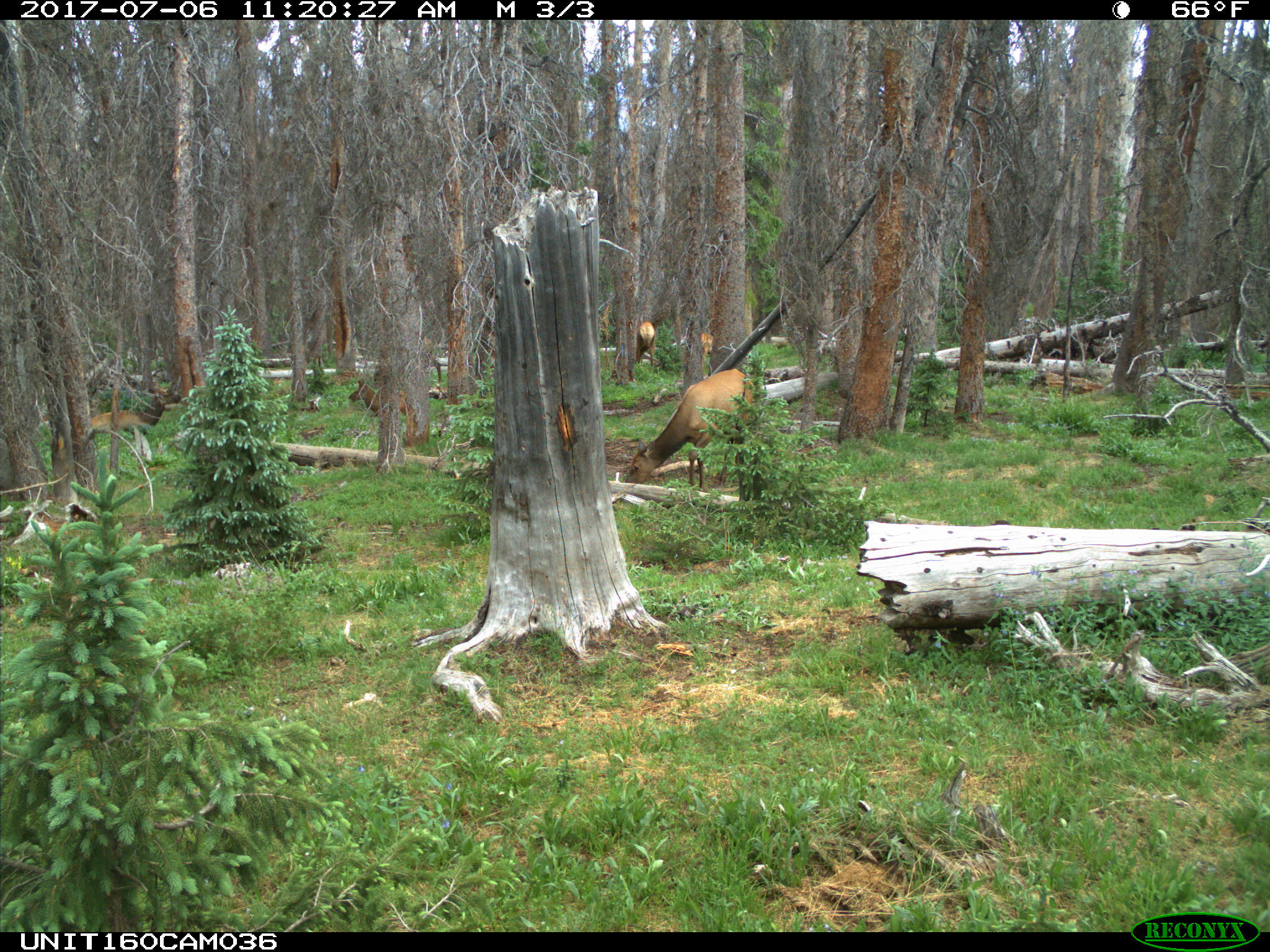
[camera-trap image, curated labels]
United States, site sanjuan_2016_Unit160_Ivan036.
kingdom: Animalia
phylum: Chordata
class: Mammalia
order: Artiodactyla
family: Cervidae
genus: Cervus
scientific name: Cervus elaphus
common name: red deer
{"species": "Cervus elaphus (red deer)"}